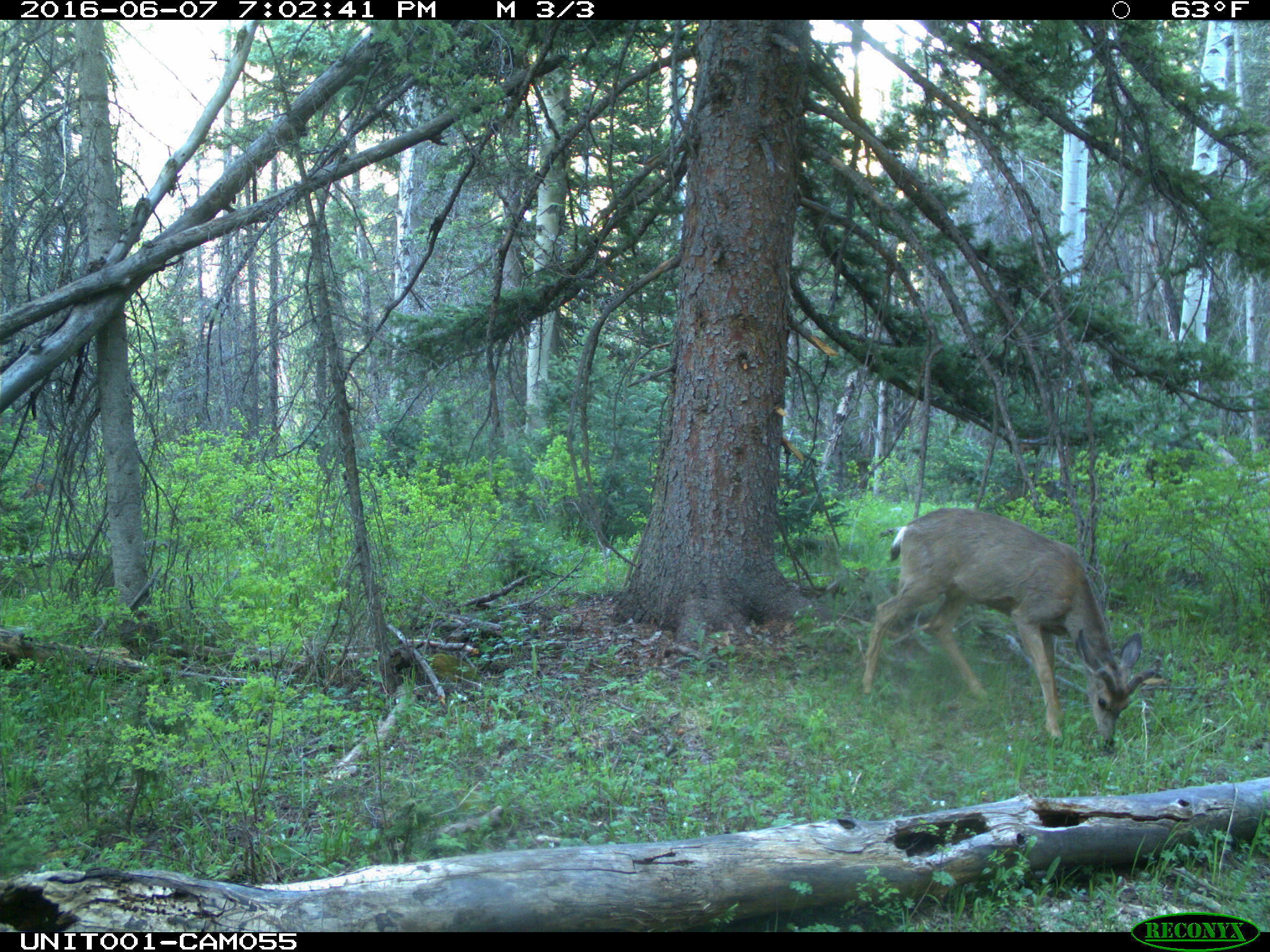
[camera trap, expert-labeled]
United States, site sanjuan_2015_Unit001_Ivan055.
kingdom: Animalia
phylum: Chordata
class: Mammalia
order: Artiodactyla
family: Cervidae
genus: Odocoileus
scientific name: Odocoileus hemionus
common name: mule deer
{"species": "Odocoileus hemionus (mule deer)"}